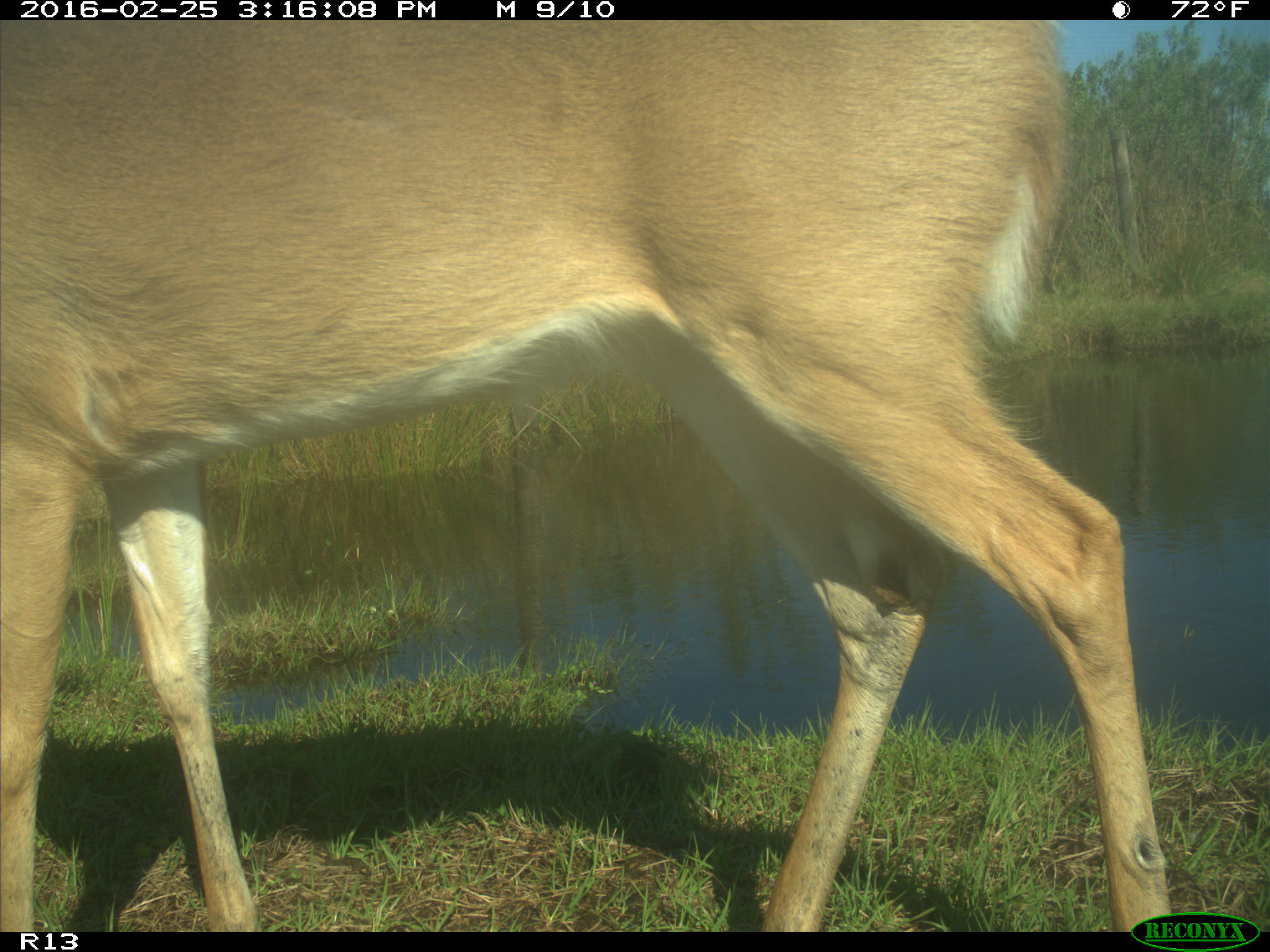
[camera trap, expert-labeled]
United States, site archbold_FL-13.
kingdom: Animalia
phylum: Chordata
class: Mammalia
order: Artiodactyla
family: Cervidae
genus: Odocoileus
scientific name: Odocoileus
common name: deer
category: unidentified deer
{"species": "unidentified deer (deer) (Odocoileus)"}